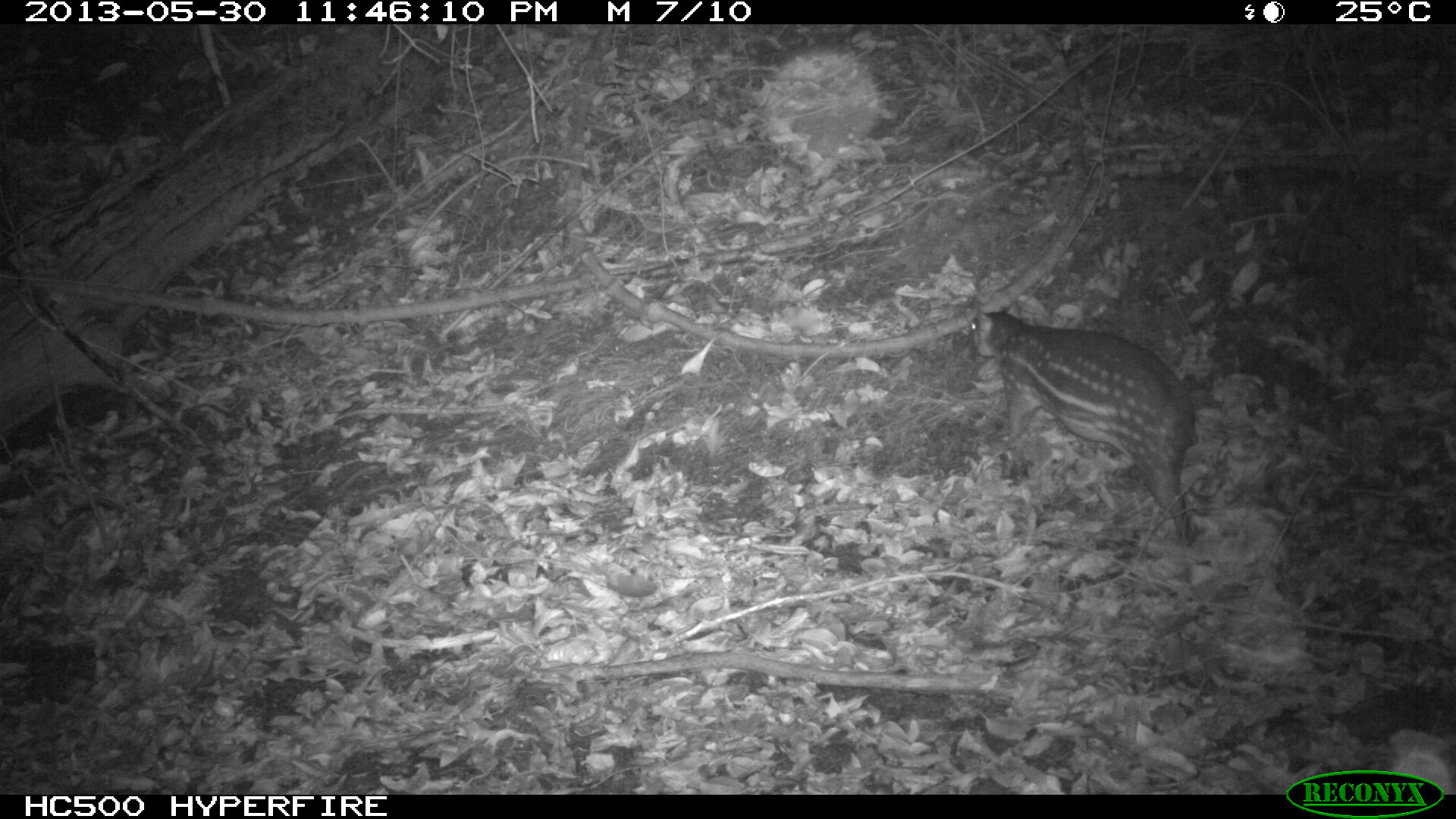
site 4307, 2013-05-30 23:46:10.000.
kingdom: Animalia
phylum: Chordata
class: Mammalia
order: Rodentia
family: Cuniculidae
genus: Cuniculus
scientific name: Cuniculus paca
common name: lowland paca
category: agouti paca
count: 1